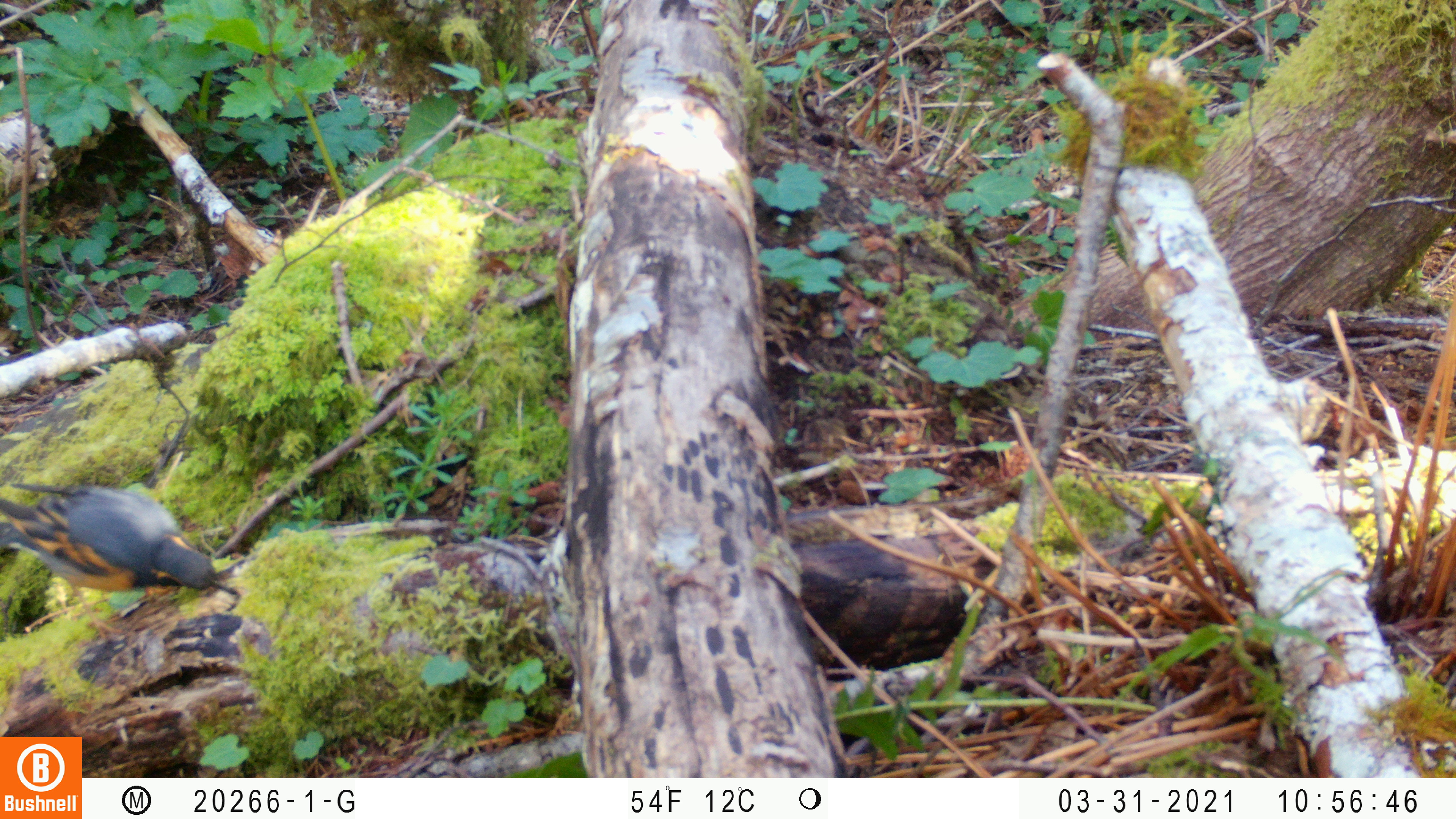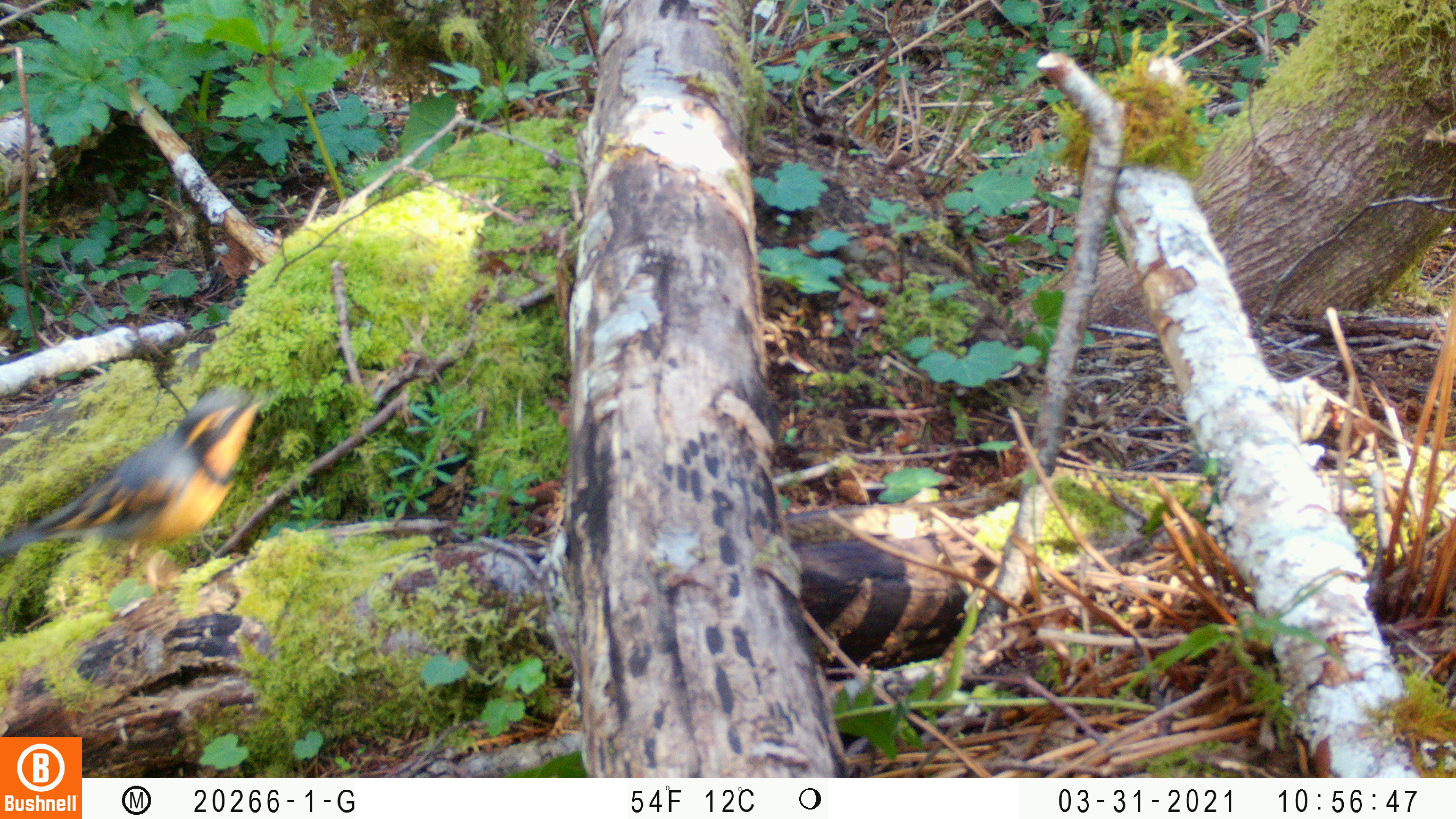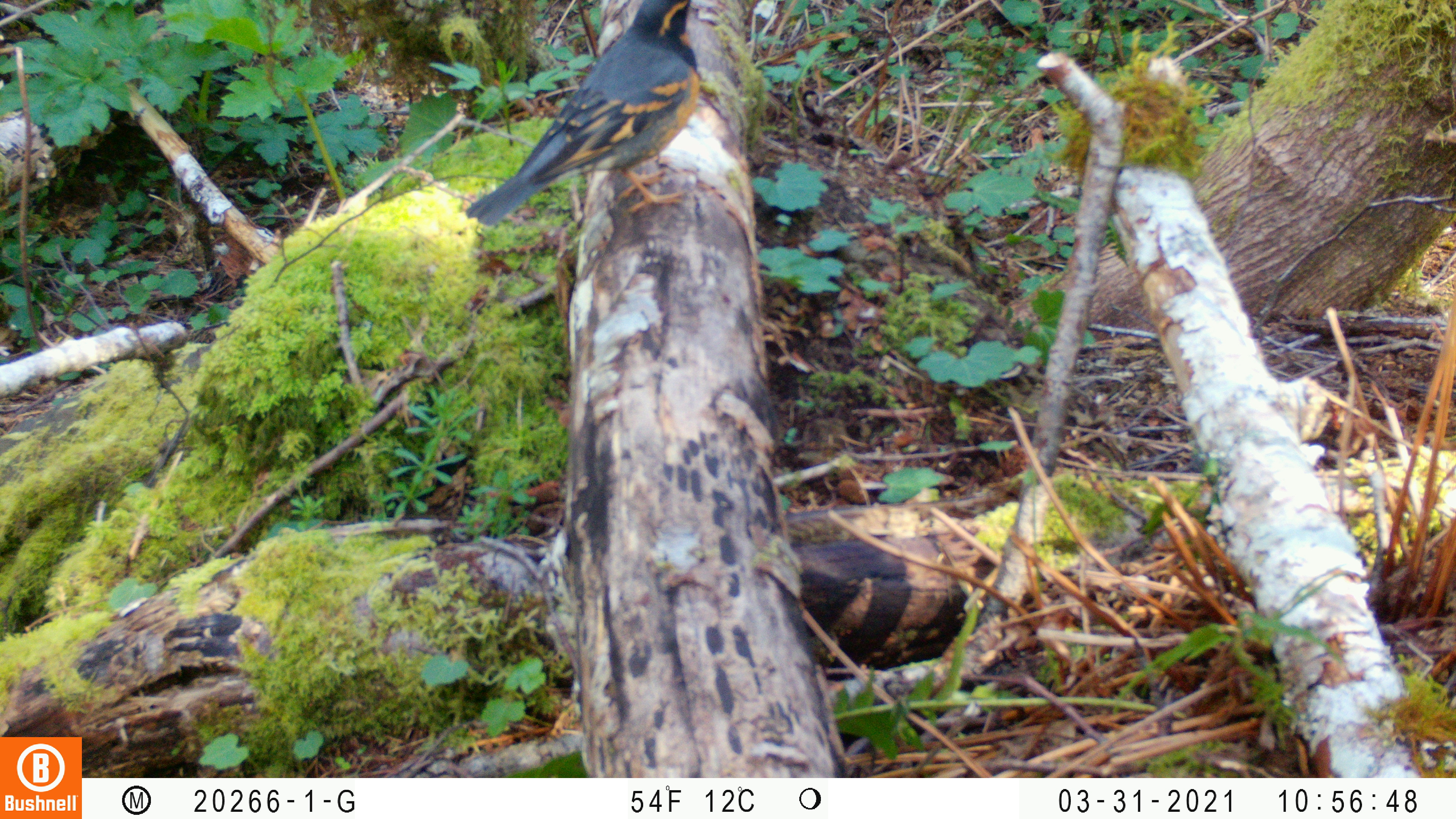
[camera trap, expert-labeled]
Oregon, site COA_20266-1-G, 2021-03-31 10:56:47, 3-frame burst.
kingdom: Animalia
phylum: Chordata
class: Aves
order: Passeriformes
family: Turdidae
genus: Ixoreus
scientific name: Ixoreus naevius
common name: varied thrush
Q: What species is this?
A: Varied thrush (Ixoreus naevius).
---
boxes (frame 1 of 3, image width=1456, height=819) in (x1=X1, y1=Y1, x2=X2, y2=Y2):
varied thrush: (x1=0, y1=457, x2=278, y2=639)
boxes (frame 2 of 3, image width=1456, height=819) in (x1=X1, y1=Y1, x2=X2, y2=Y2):
varied thrush: (x1=0, y1=350, x2=307, y2=639)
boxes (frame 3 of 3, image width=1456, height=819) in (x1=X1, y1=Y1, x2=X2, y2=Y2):
varied thrush: (x1=445, y1=0, x2=746, y2=264)